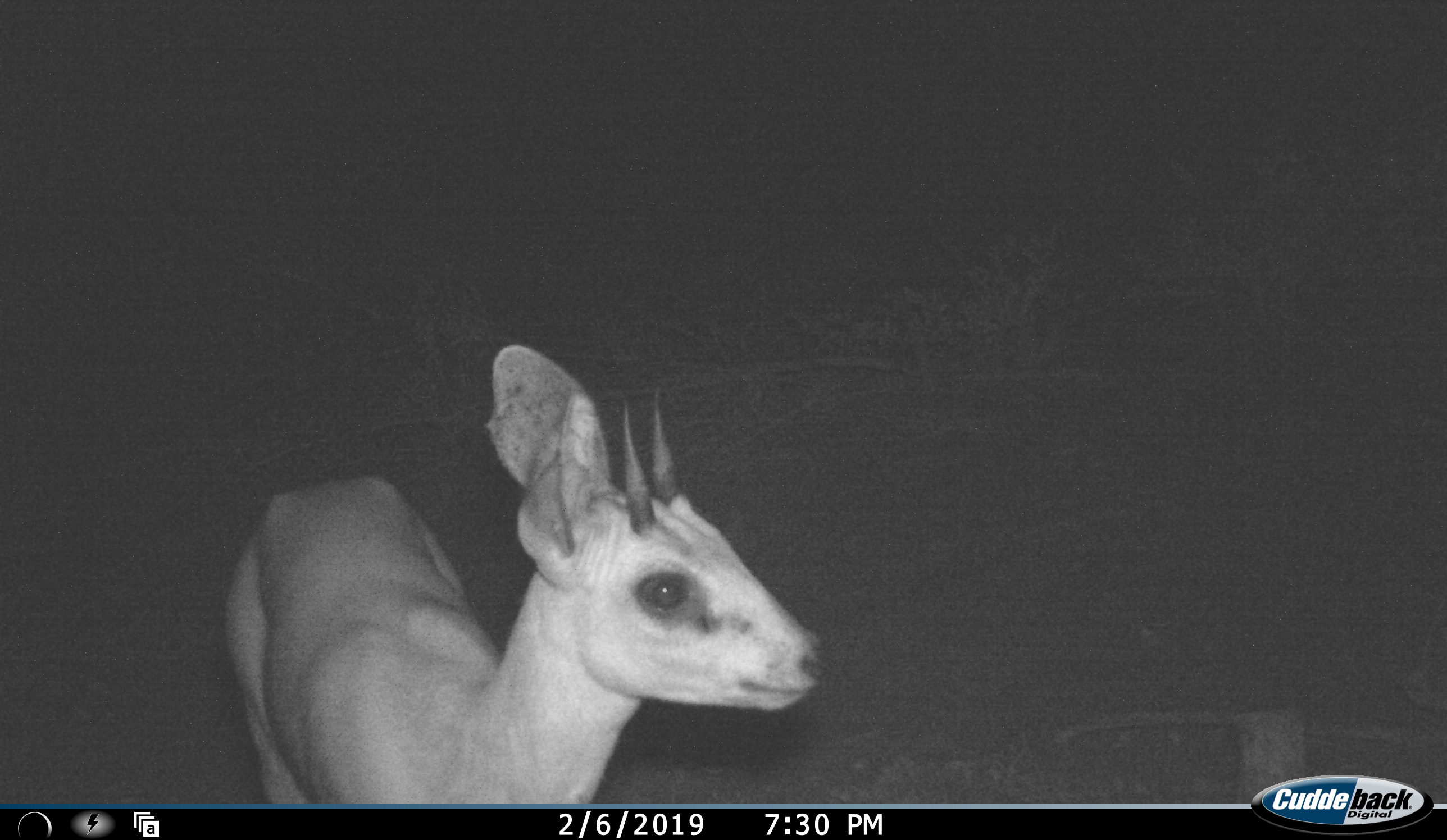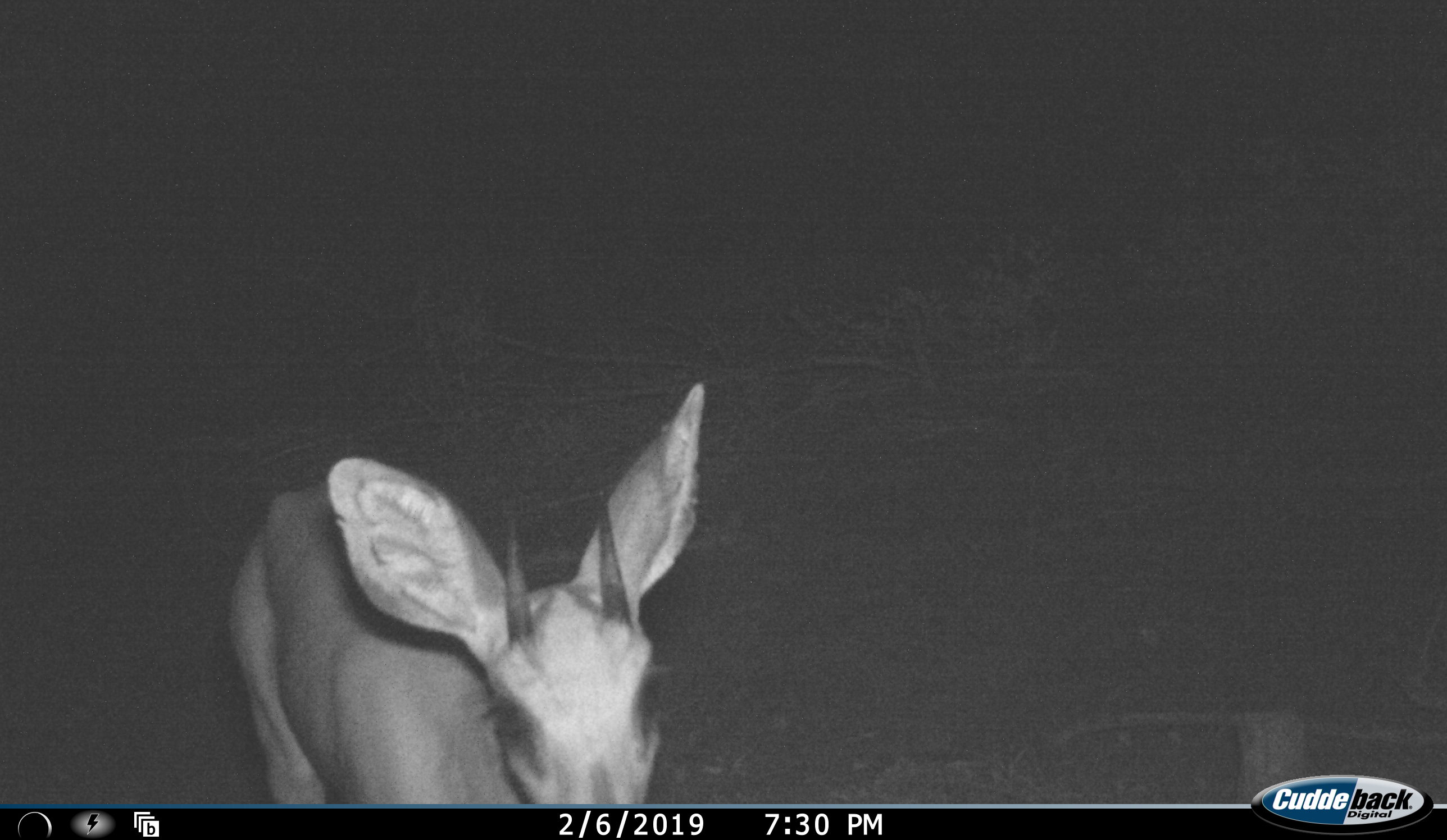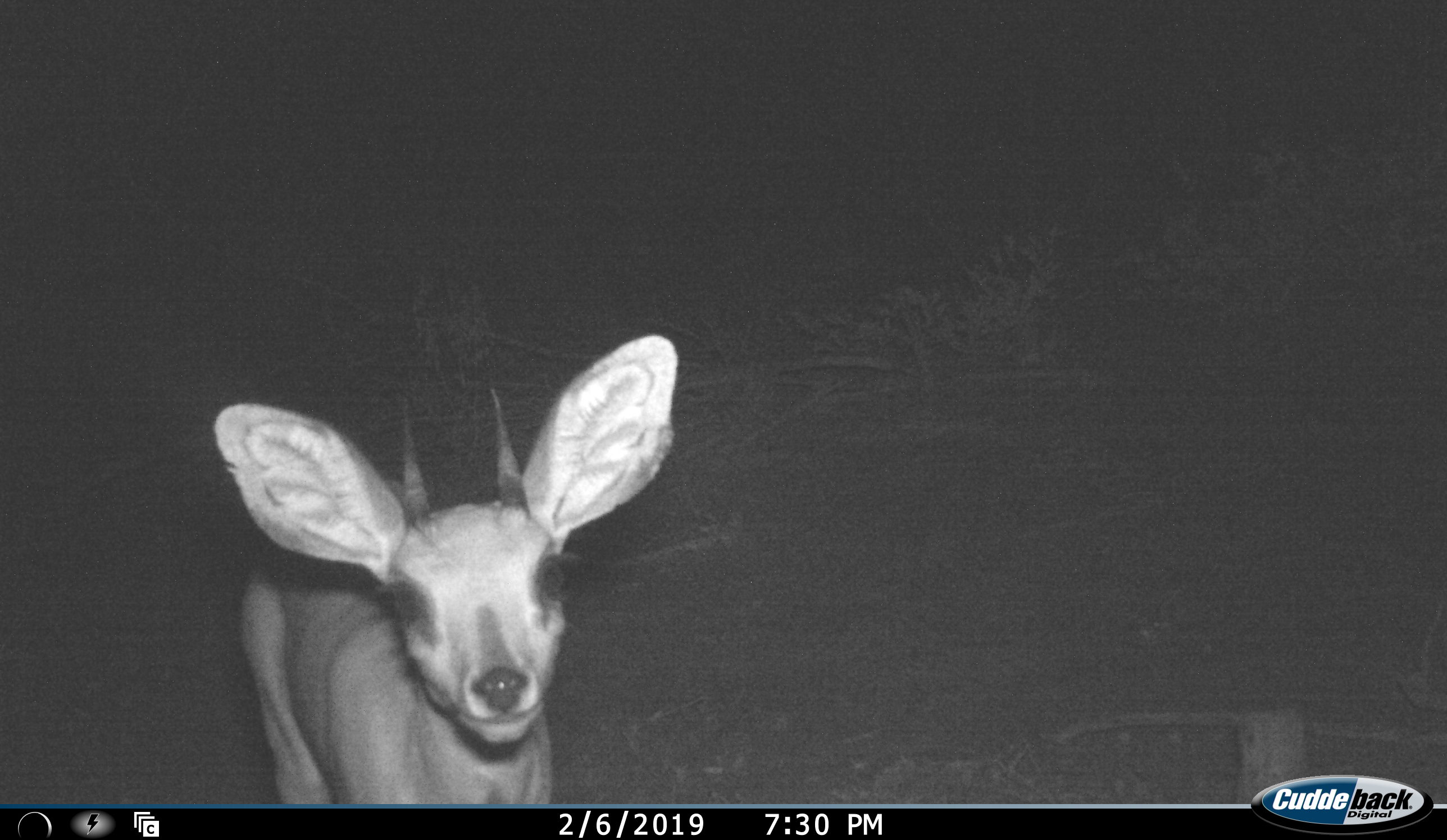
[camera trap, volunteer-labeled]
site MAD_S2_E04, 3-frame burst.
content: unidentified animal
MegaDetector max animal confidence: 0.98